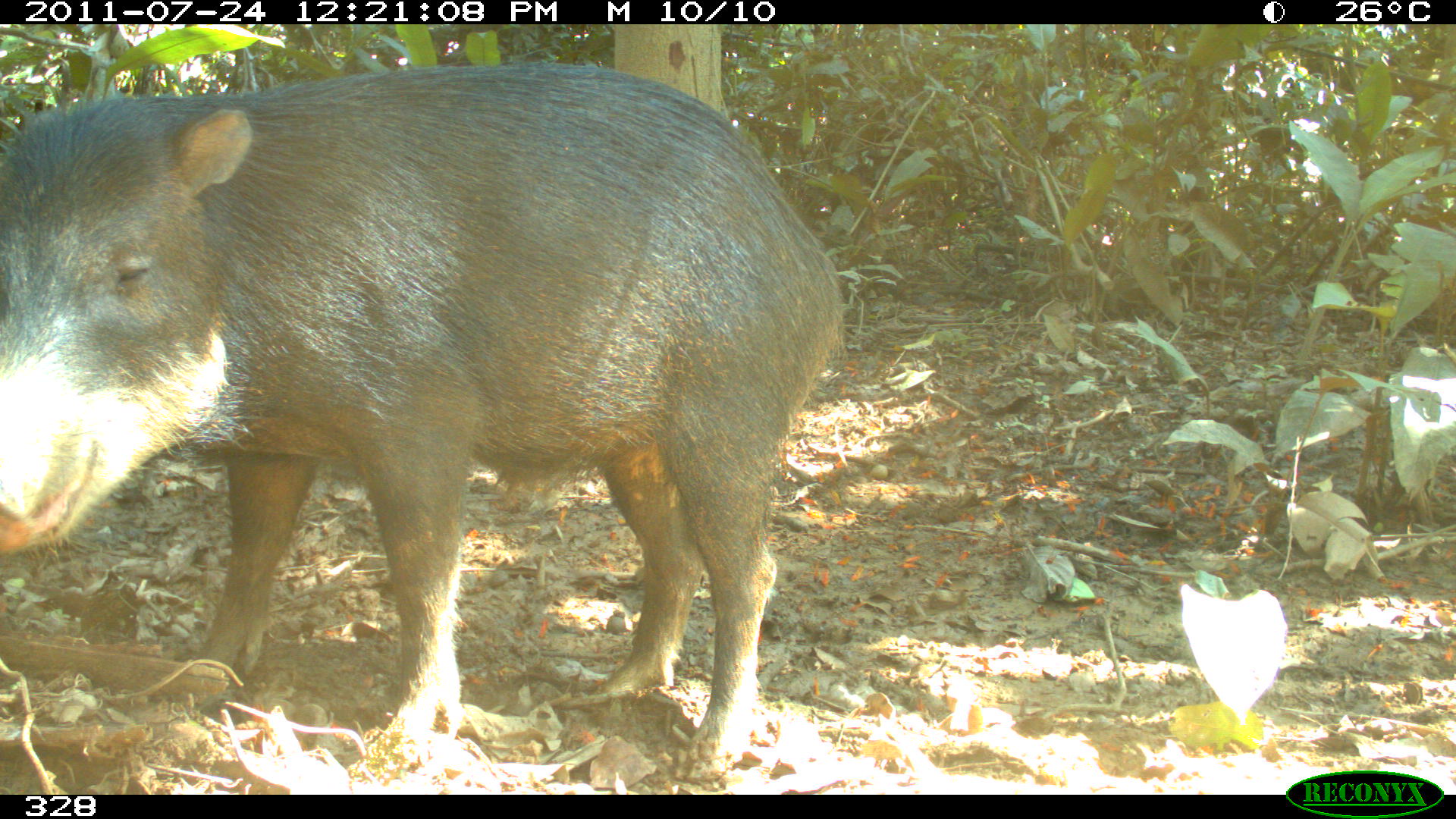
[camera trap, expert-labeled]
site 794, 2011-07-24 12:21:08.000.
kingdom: Animalia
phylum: Chordata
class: Mammalia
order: Artiodactyla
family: Tayassuidae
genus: Tayassu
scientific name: Tayassu pecari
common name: white-lipped peccary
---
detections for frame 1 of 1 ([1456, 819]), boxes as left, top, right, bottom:
tayassu pecari: 0, 63, 841, 782